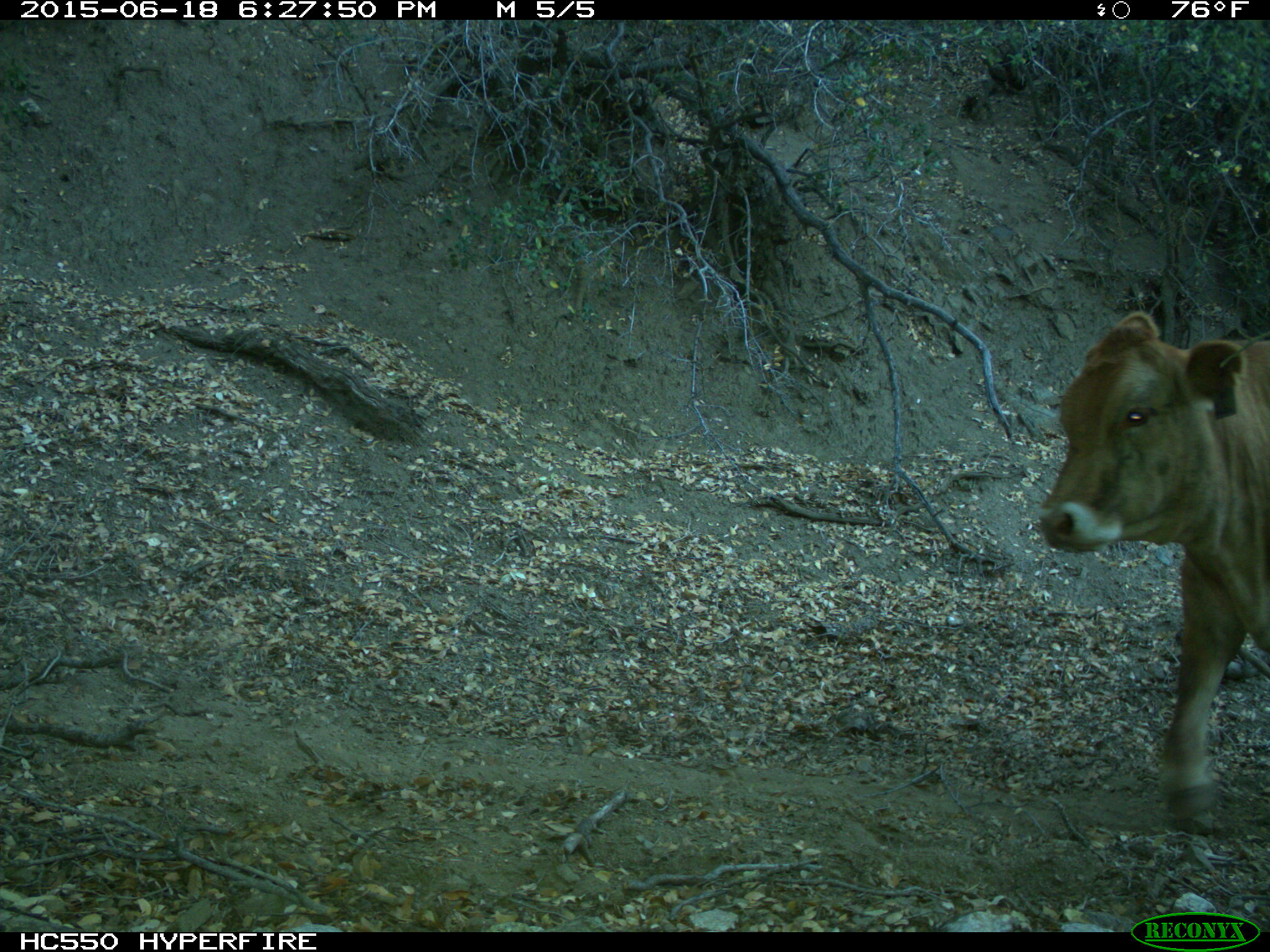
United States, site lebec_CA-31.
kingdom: Animalia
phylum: Chordata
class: Mammalia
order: Artiodactyla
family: Bovidae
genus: Bos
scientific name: Bos taurus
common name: domestic cow